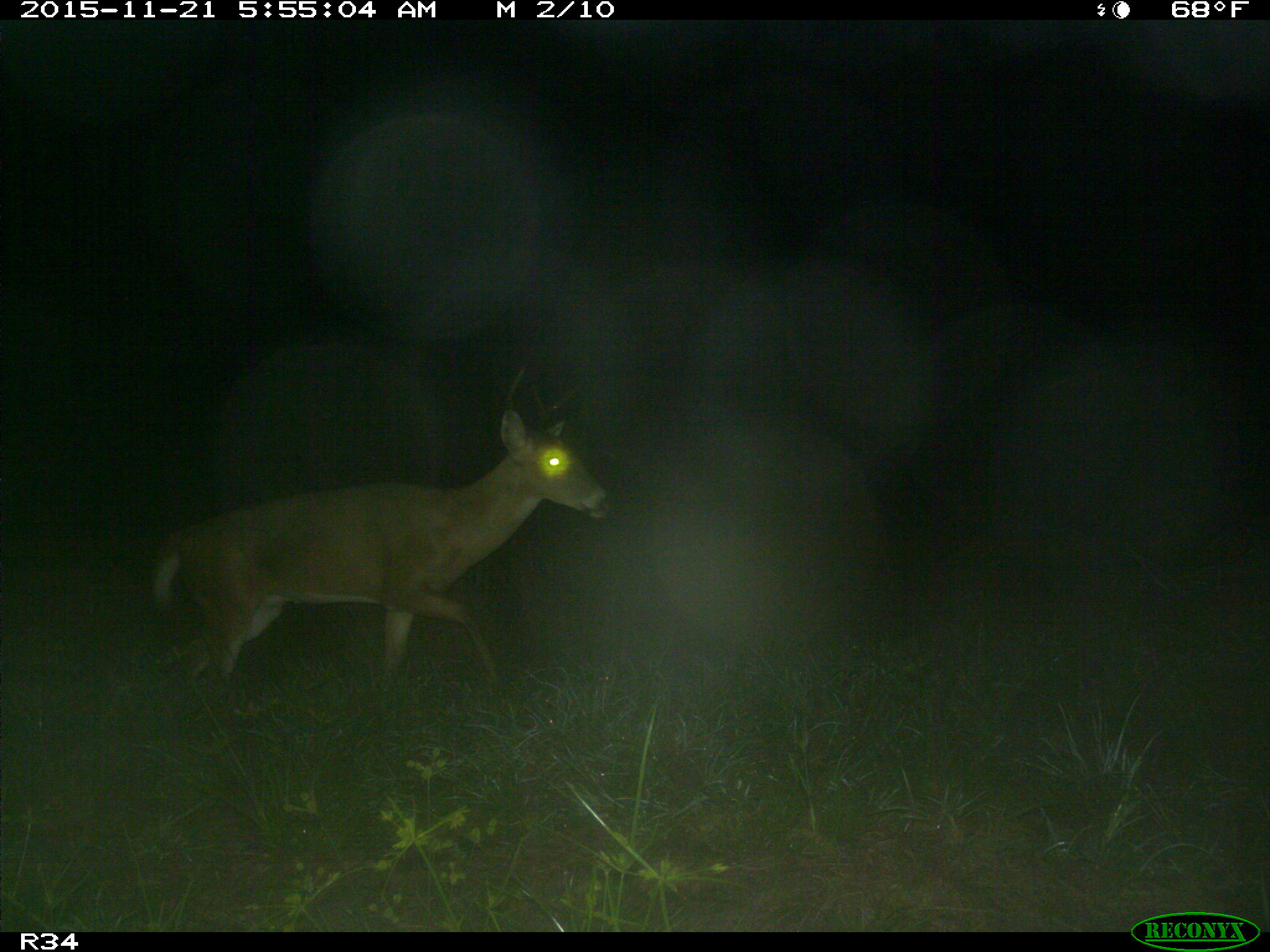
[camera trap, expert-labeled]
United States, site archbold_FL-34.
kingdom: Animalia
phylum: Chordata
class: Mammalia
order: Artiodactyla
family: Cervidae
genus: Odocoileus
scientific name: Odocoileus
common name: deer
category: unidentified deer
Unidentified deer (deer) (Odocoileus).